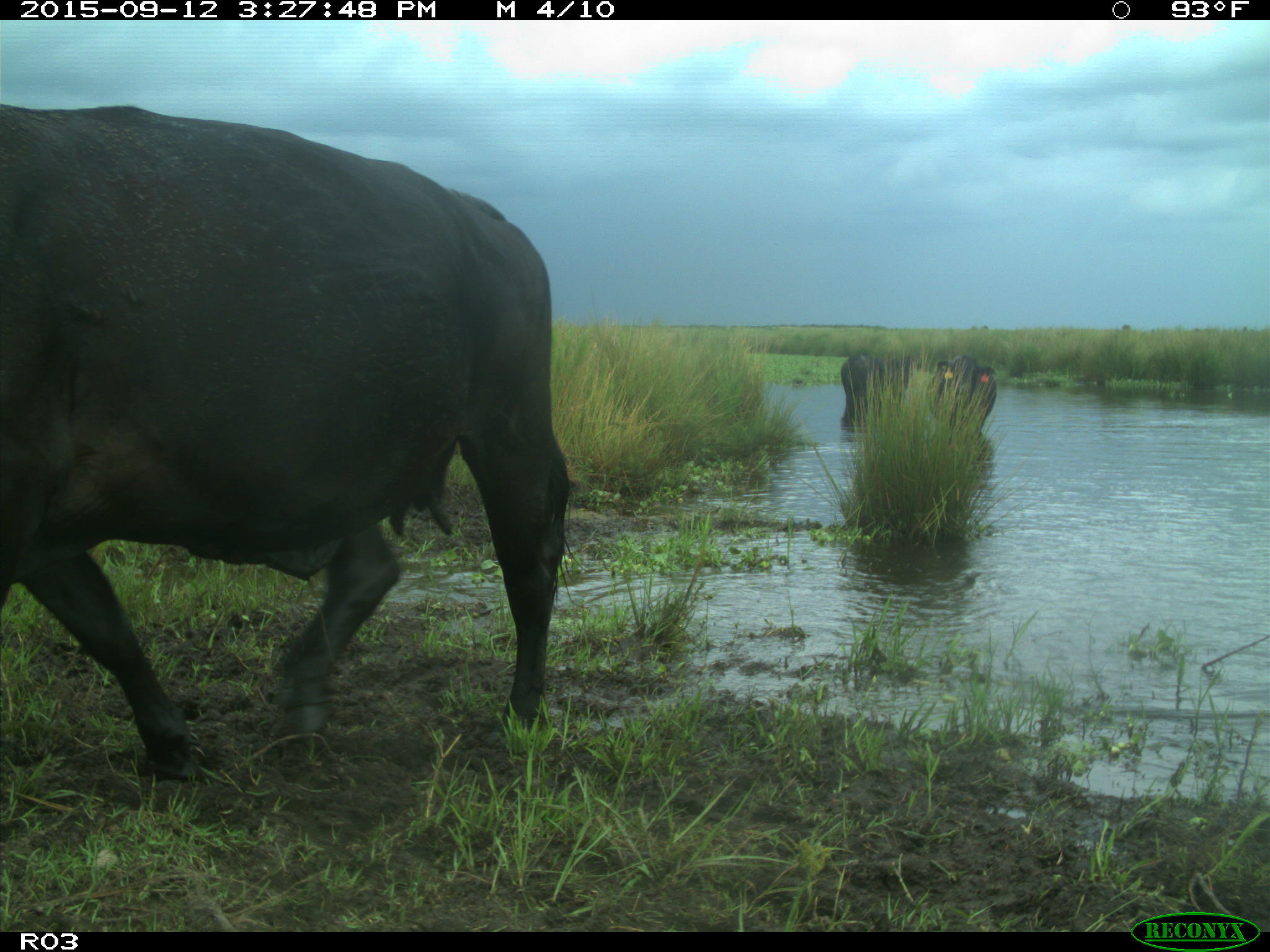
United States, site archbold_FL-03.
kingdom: Animalia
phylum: Chordata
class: Mammalia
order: Artiodactyla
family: Bovidae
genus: Bos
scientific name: Bos taurus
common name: domestic cow